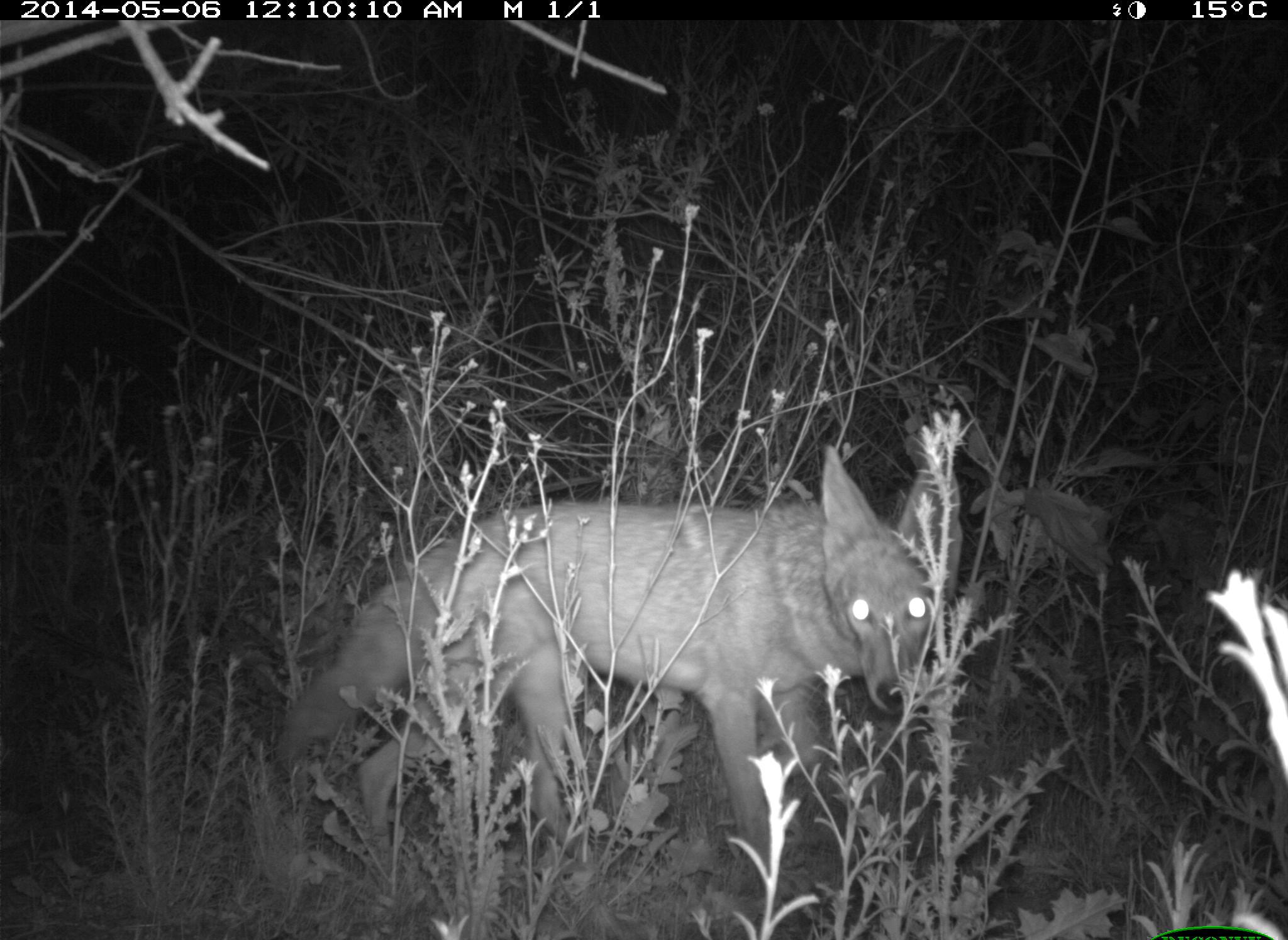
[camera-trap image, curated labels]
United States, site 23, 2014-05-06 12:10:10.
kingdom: Animalia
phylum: Chordata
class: Mammalia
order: Carnivora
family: Canidae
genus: Canis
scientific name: Canis latrans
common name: coyote